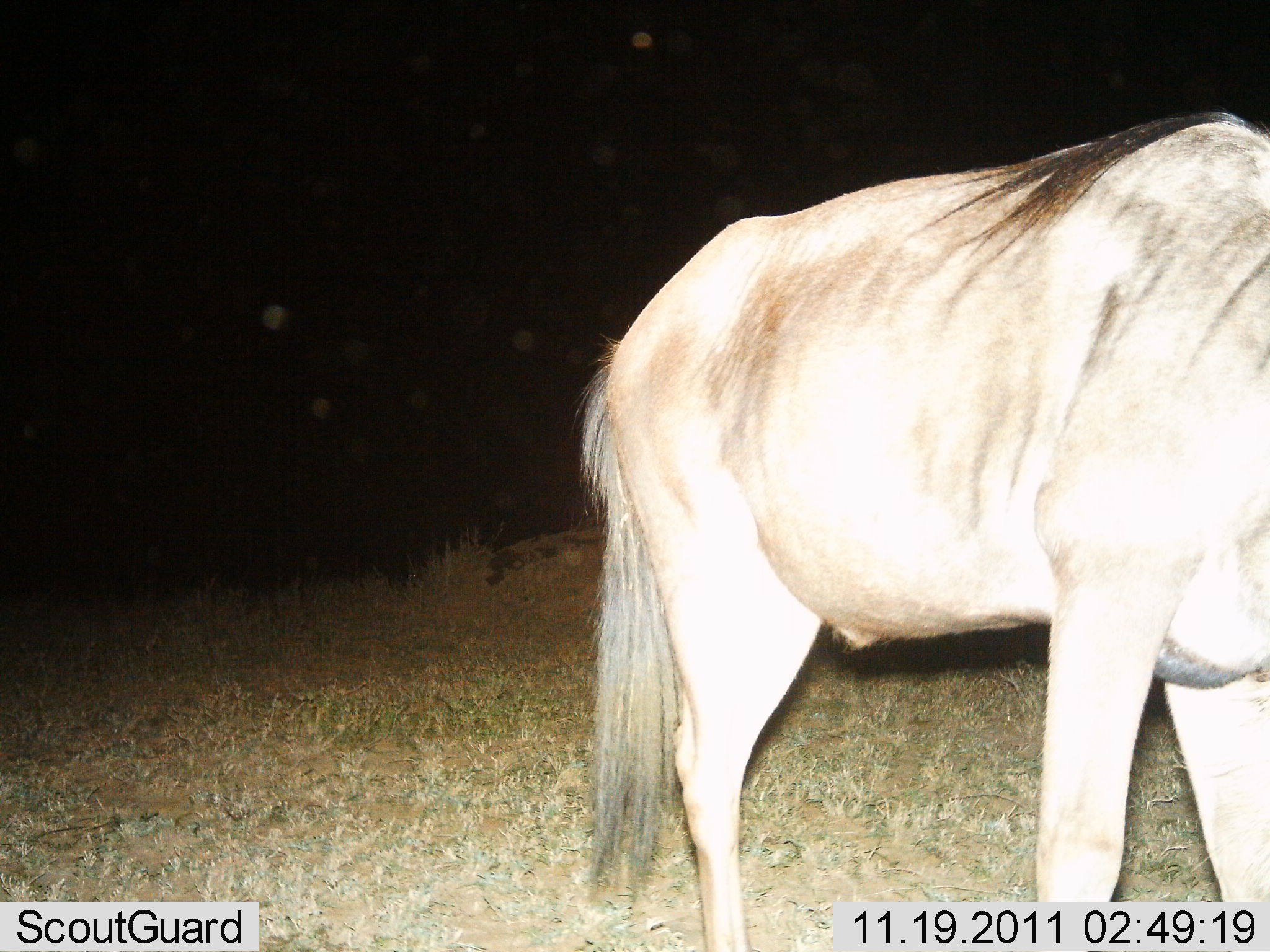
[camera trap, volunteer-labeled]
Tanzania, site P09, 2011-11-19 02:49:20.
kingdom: Animalia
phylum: Chordata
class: Mammalia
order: Artiodactyla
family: Bovidae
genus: Connochaetes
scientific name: Connochaetes taurinus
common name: blue wildebeest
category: wildebeest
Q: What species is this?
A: Wildebeest (blue wildebeest) (Connochaetes taurinus).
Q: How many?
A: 1.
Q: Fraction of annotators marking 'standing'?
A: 71%.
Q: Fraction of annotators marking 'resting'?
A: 0%.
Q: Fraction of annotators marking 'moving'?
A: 29%.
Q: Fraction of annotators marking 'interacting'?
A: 0%.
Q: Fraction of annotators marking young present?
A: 0%.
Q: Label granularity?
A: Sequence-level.